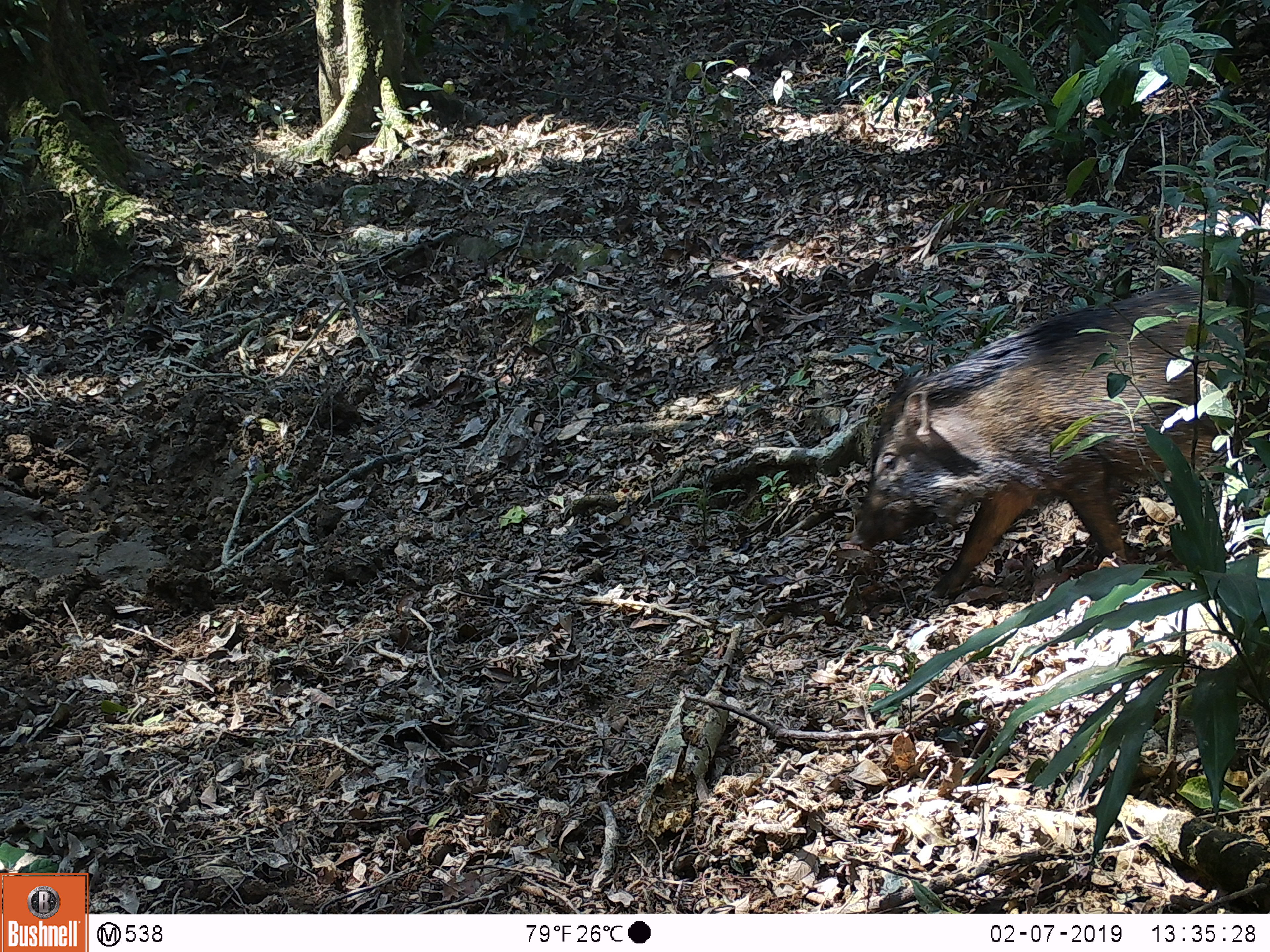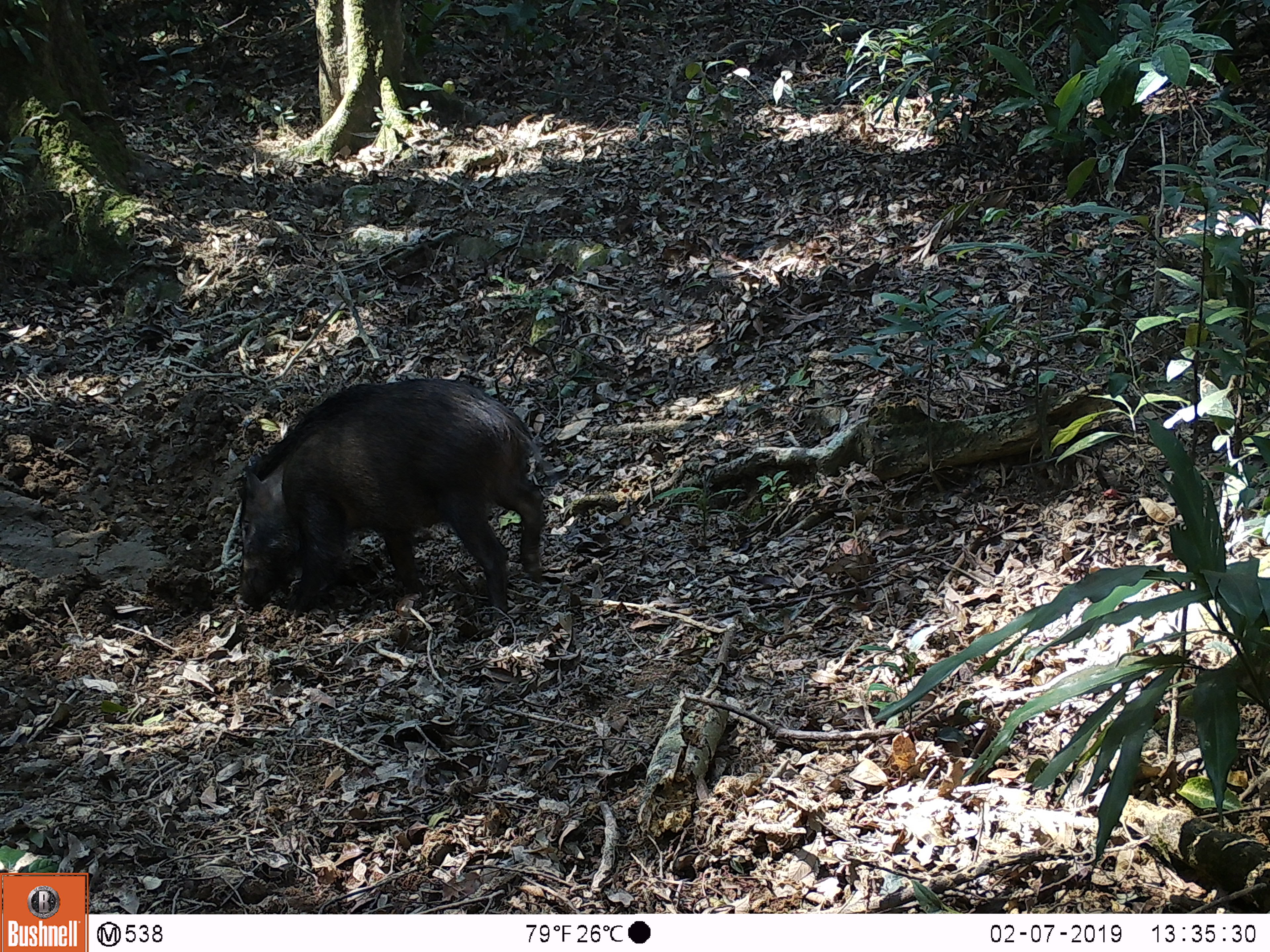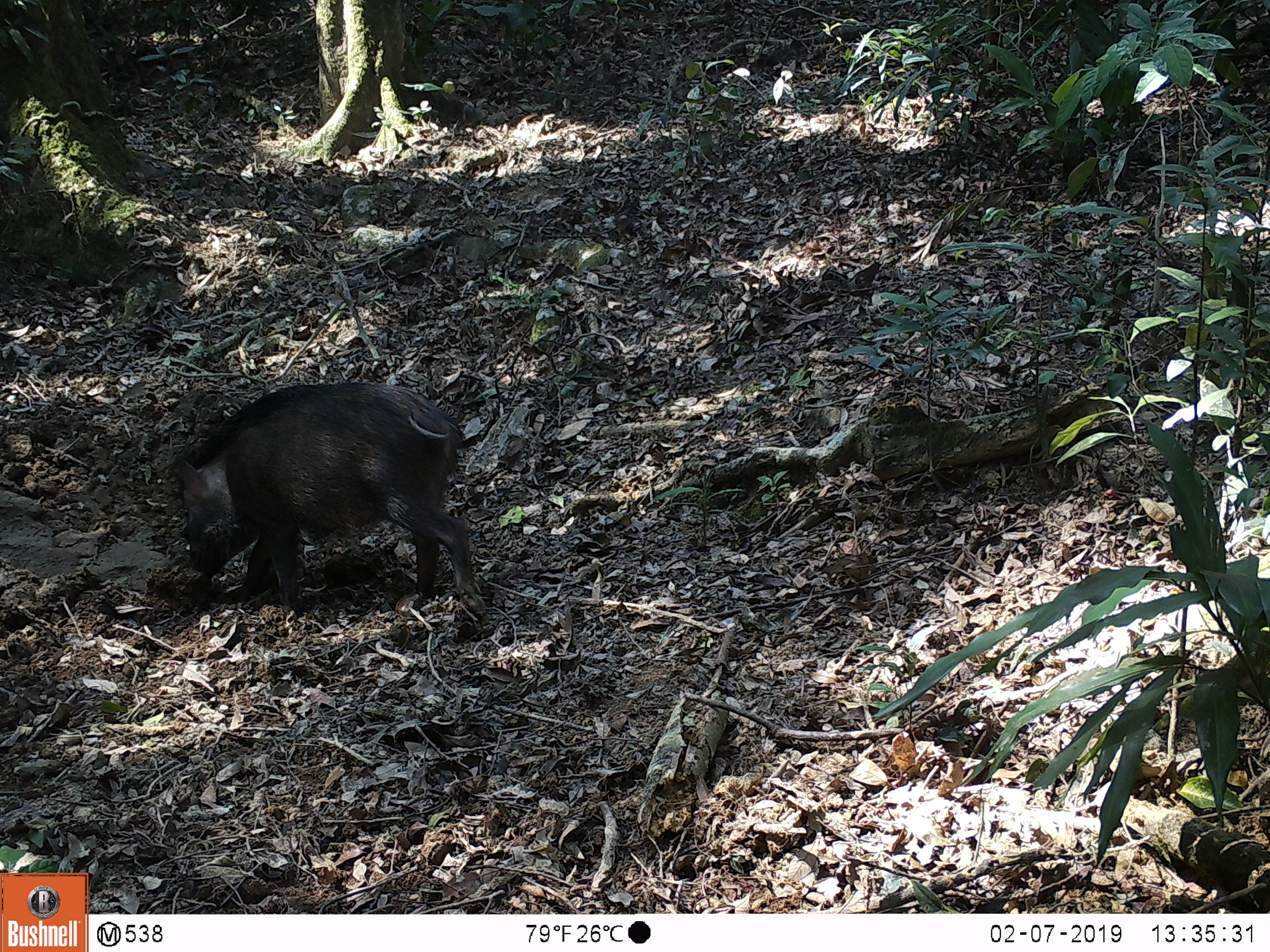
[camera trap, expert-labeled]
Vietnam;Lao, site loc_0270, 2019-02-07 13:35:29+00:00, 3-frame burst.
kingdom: Animalia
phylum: Chordata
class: Mammalia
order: Artiodactyla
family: Suidae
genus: Sus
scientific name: Sus scrofa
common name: eurasian wild pig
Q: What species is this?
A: Eurasian wild pig (Sus scrofa).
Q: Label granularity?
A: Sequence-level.